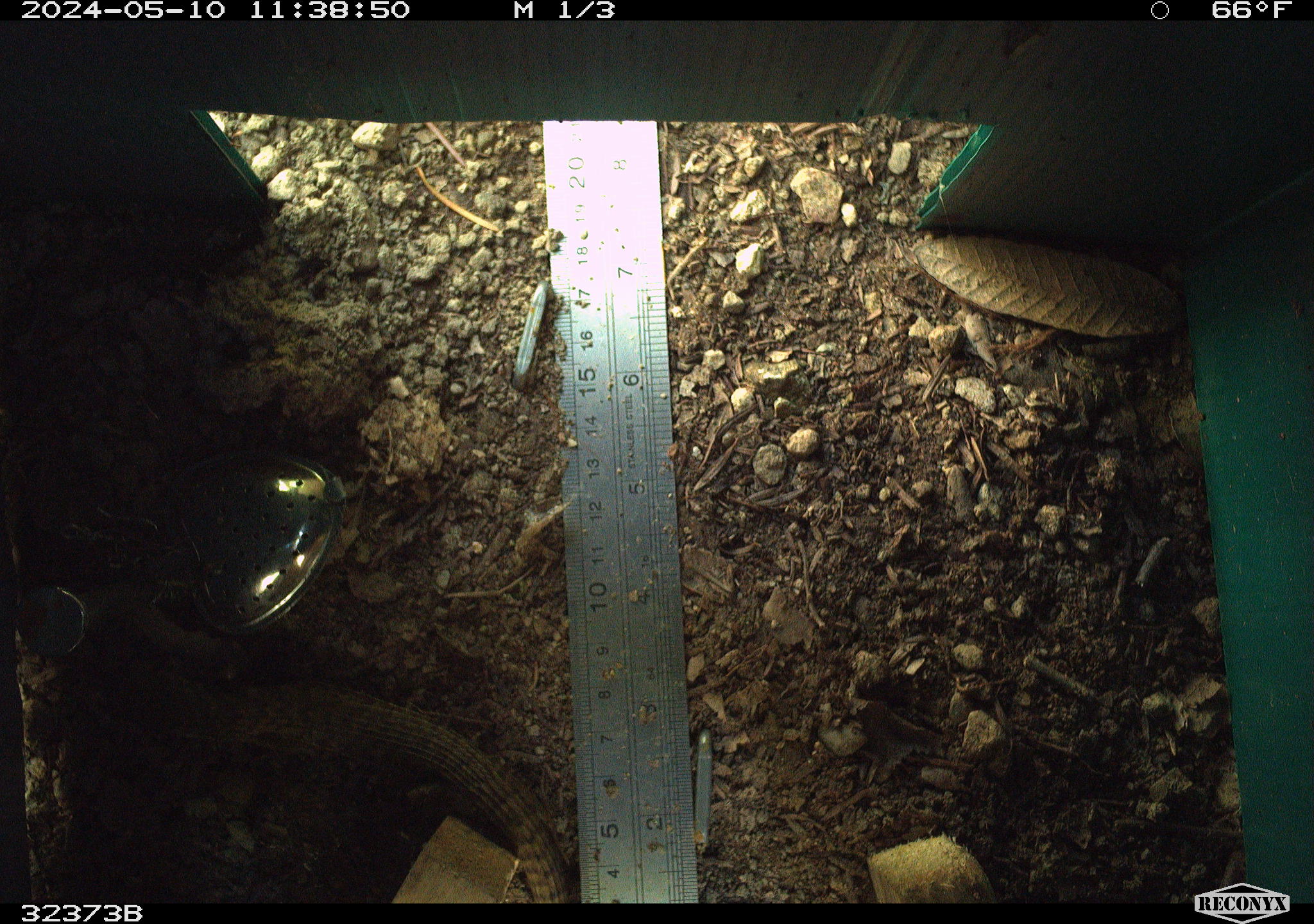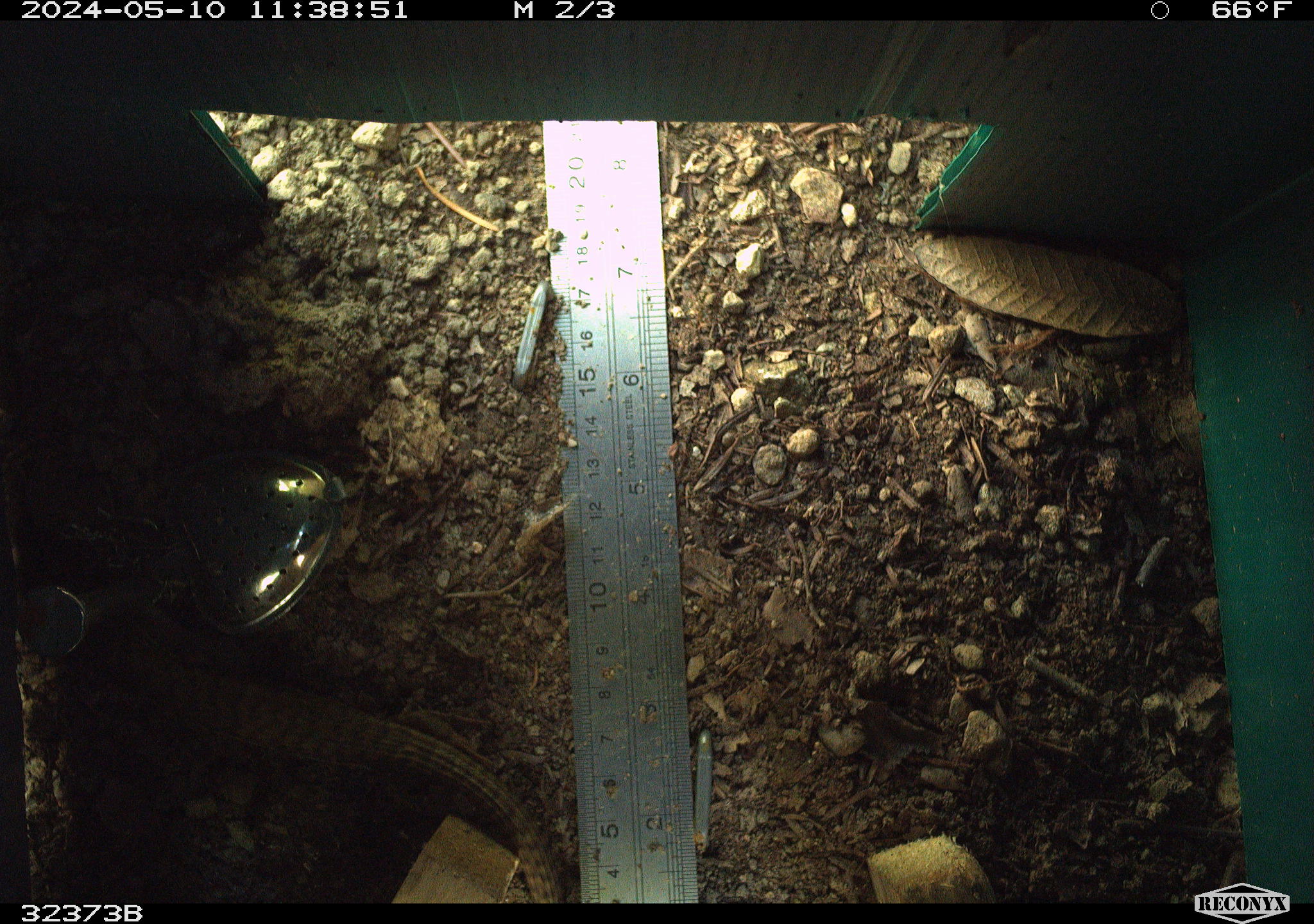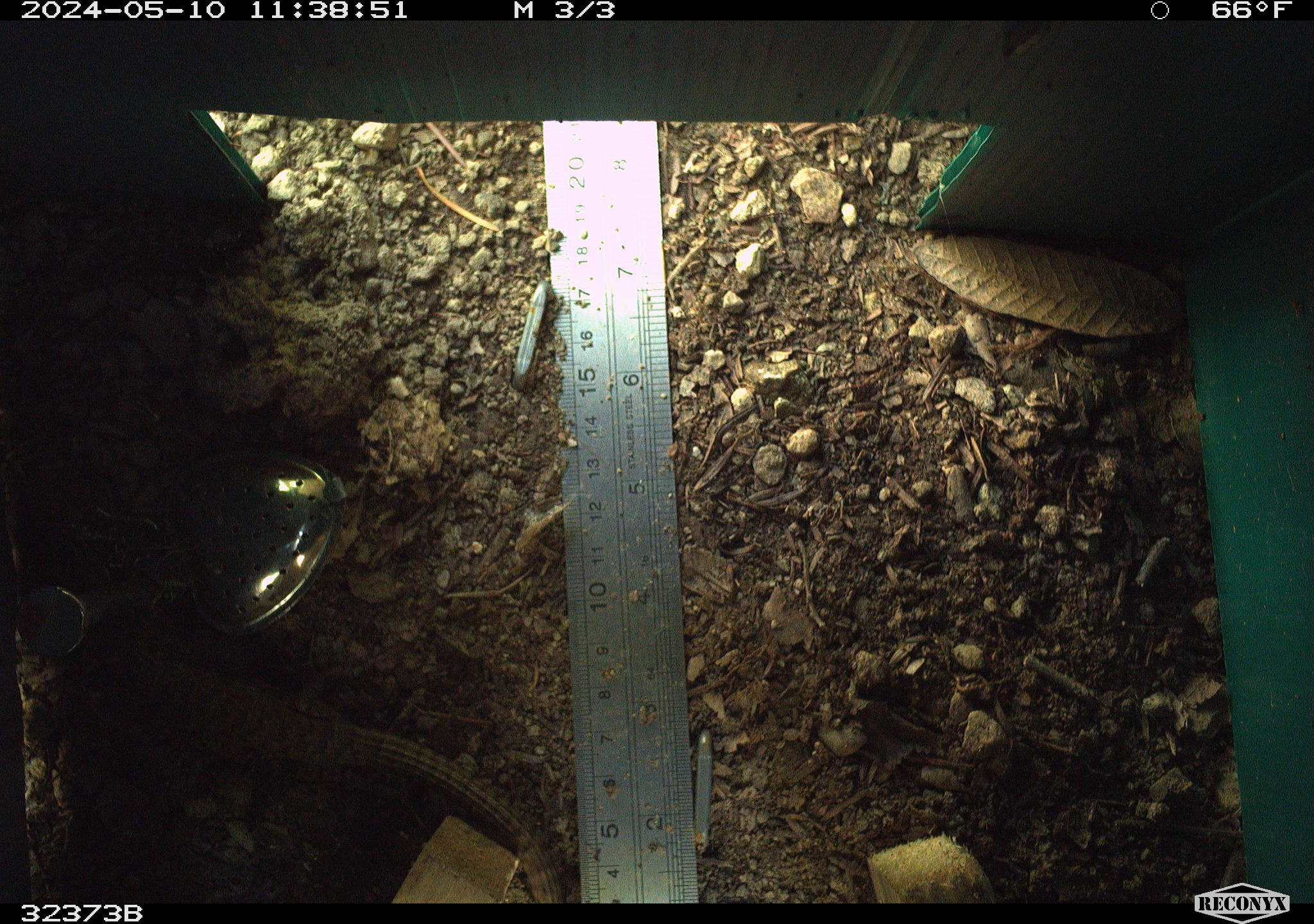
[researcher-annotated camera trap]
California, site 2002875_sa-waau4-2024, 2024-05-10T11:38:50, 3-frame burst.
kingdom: Animalia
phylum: Chordata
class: Reptilia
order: Squamata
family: Anguidae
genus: Elgaria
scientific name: Elgaria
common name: alligator lizards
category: elgaria species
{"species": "elgaria species (alligator lizards) (Elgaria)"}